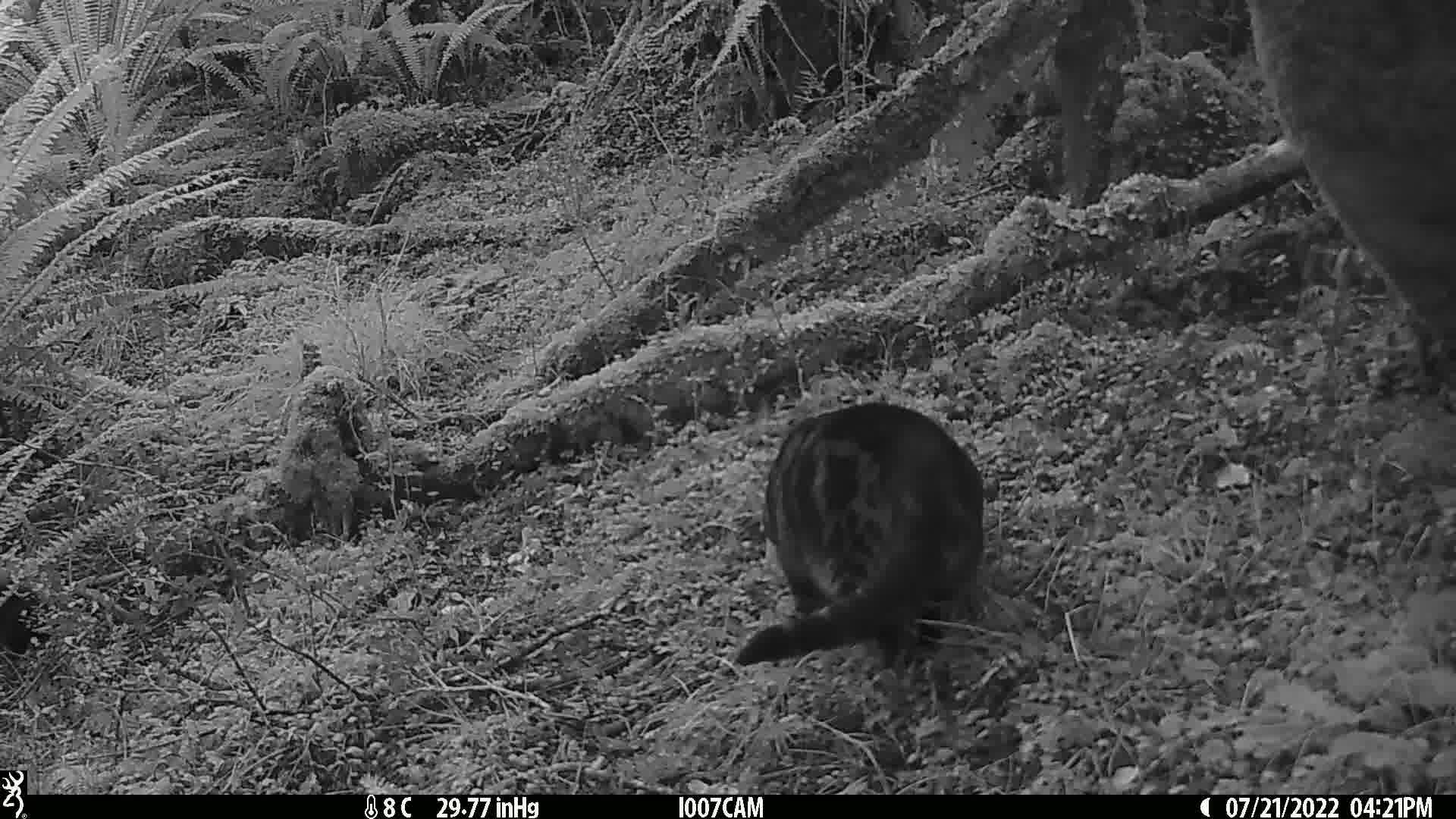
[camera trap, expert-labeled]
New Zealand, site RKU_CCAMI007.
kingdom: Animalia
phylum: Chordata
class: Mammalia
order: Carnivora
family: Felidae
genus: Felis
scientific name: Felis catus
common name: domestic cat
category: cat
Cat (domestic cat) (Felis catus).